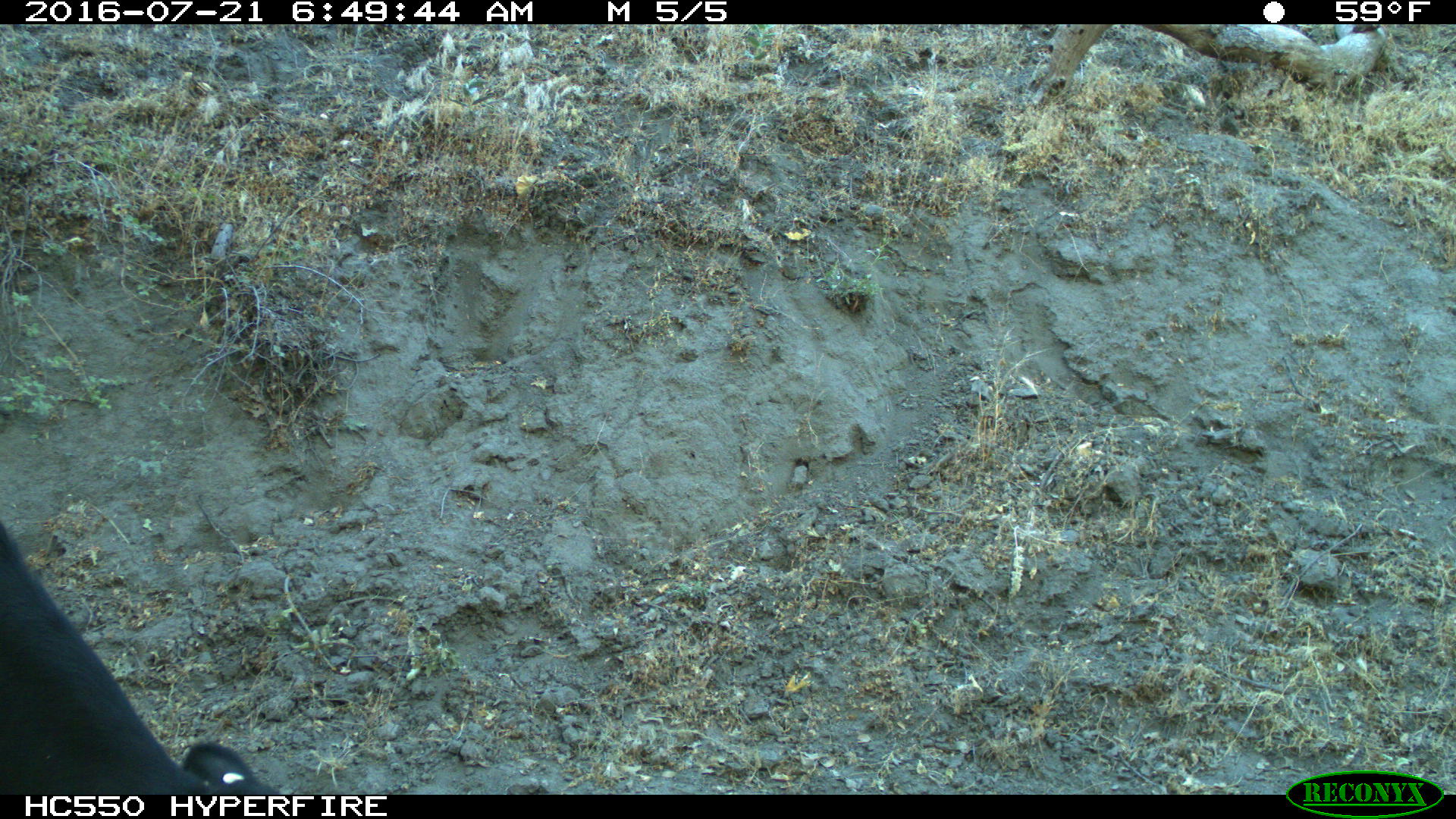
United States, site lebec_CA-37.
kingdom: Animalia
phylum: Chordata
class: Mammalia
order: Artiodactyla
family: Bovidae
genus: Bos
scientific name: Bos taurus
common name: domestic cow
Bos taurus (domestic cow).